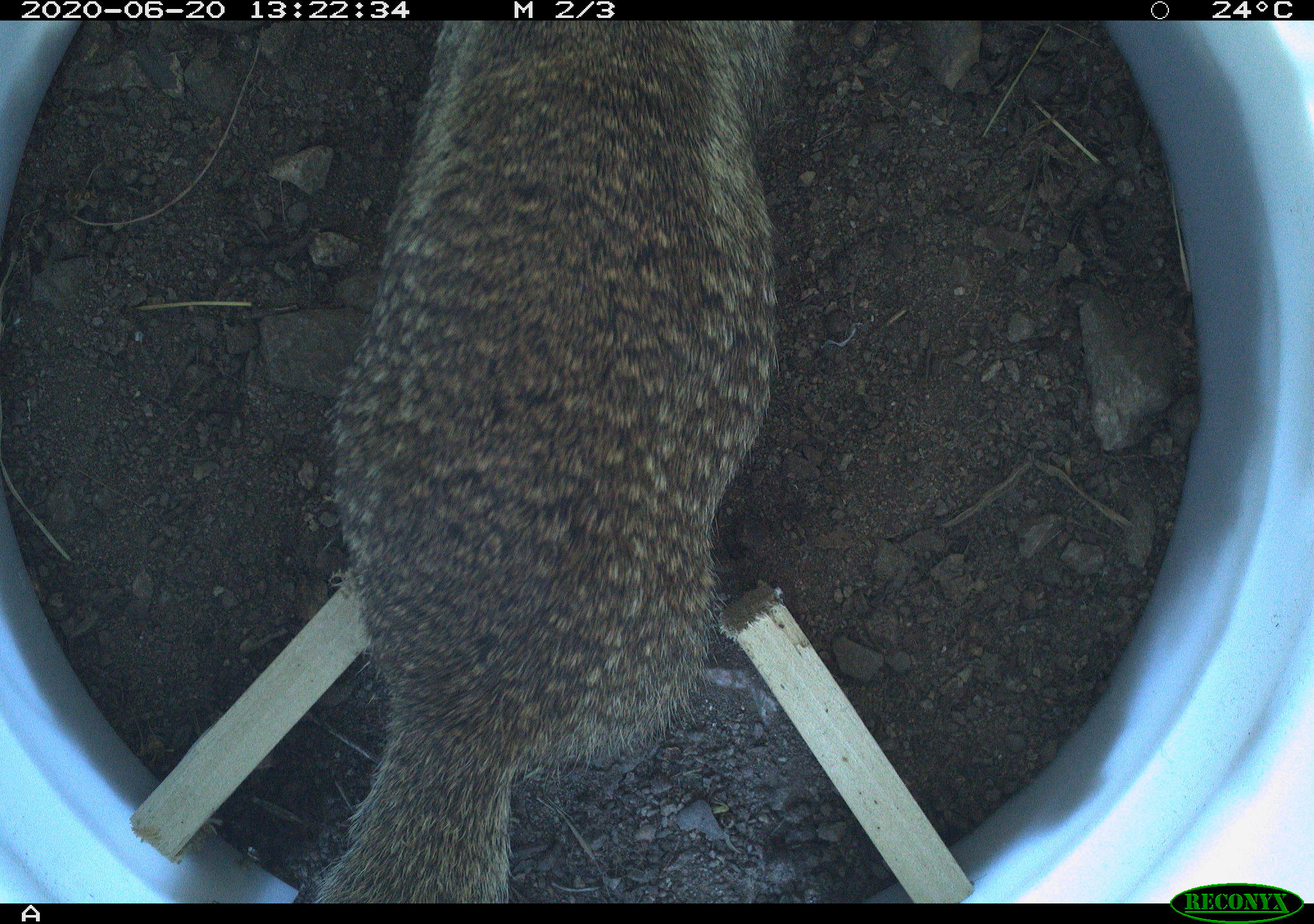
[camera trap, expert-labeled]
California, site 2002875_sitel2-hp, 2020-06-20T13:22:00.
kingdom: Animalia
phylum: Chordata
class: Mammalia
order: Rodentia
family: Sciuridae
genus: Otospermophilus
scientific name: Otospermophilus beecheyi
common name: california ground squirrel